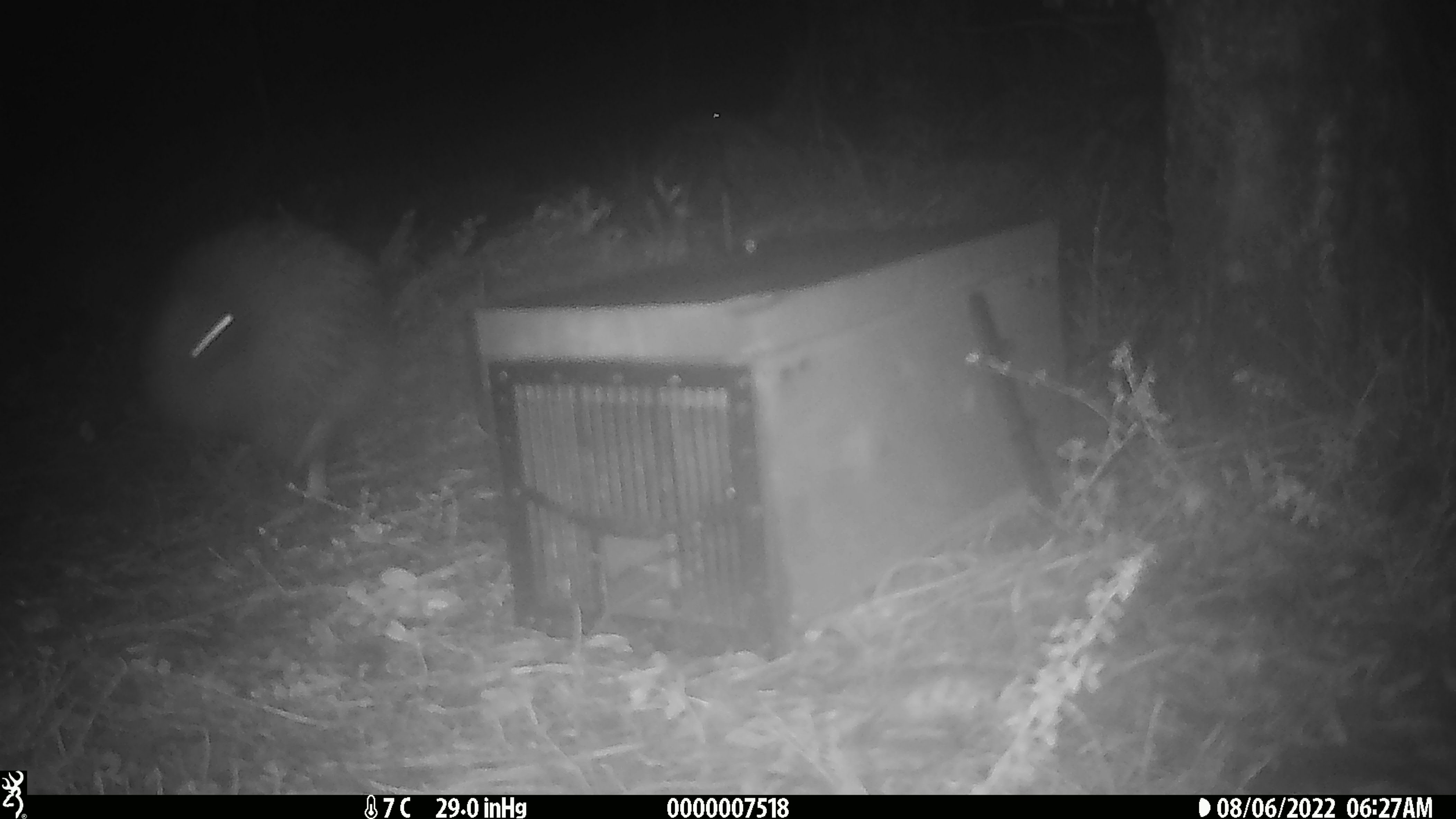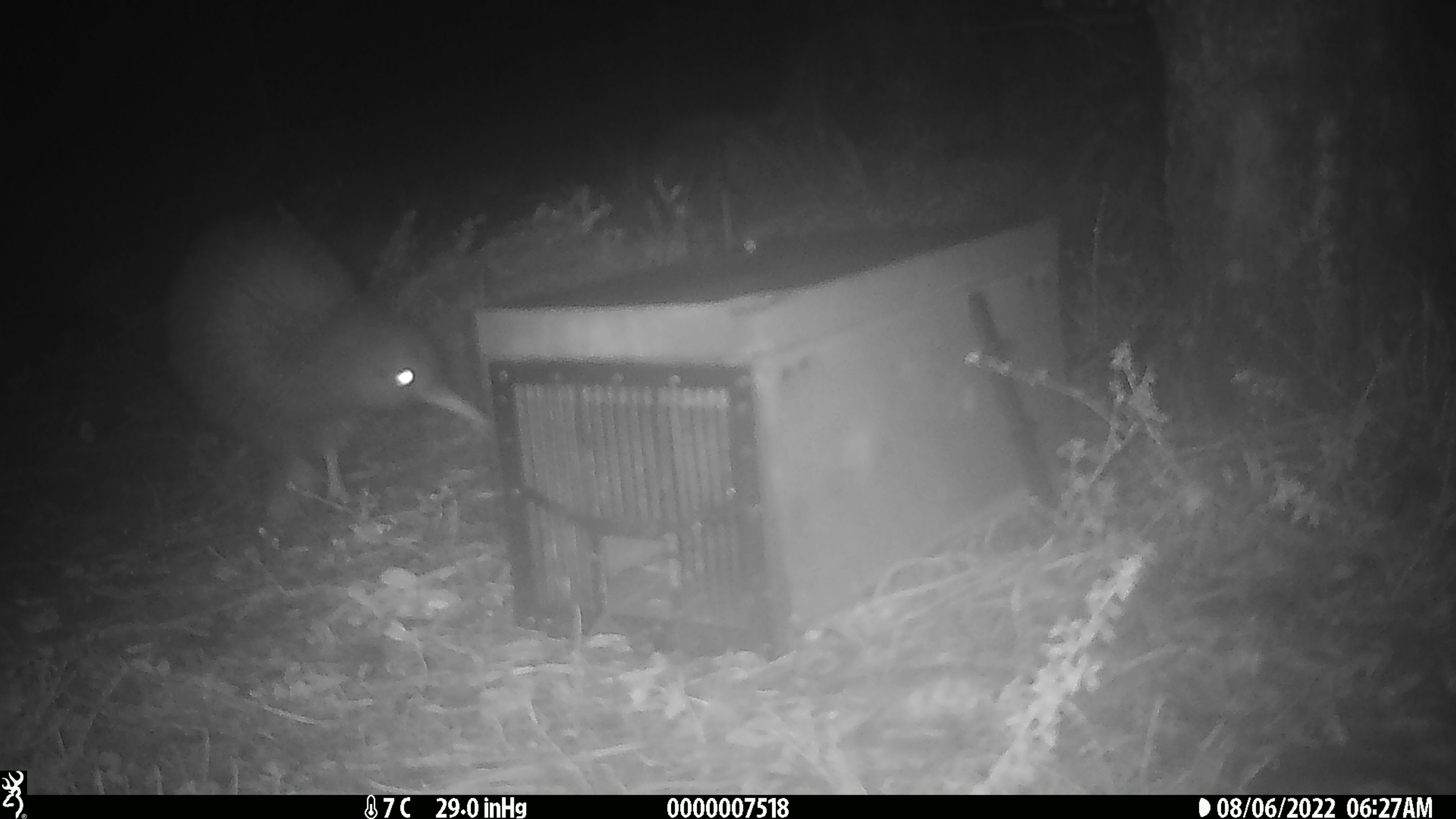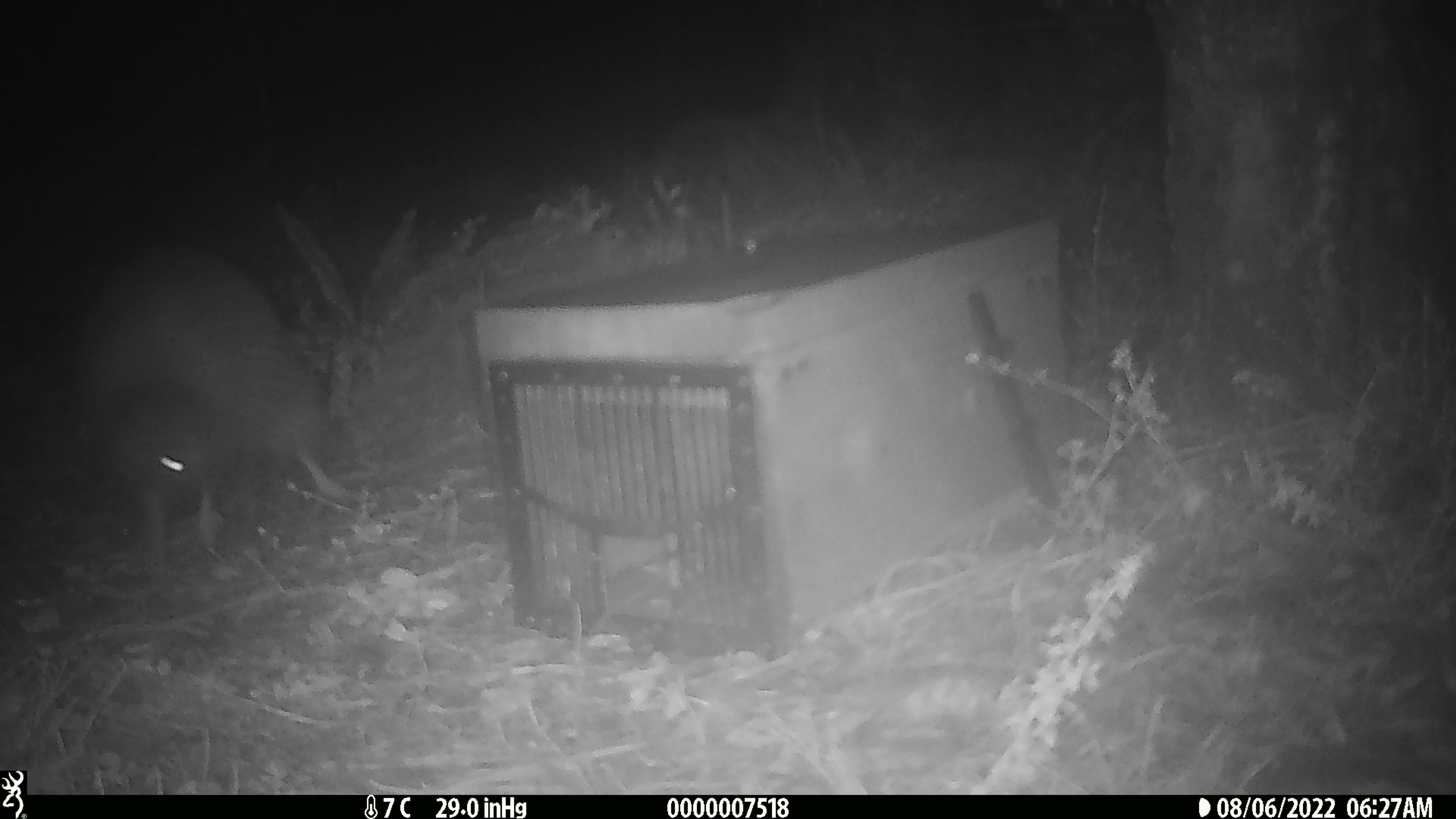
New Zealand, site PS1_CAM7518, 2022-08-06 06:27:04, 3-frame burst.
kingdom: Animalia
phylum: Chordata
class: Aves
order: Apterygiformes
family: Apterygidae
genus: Apteryx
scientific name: Apteryx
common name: kiwi